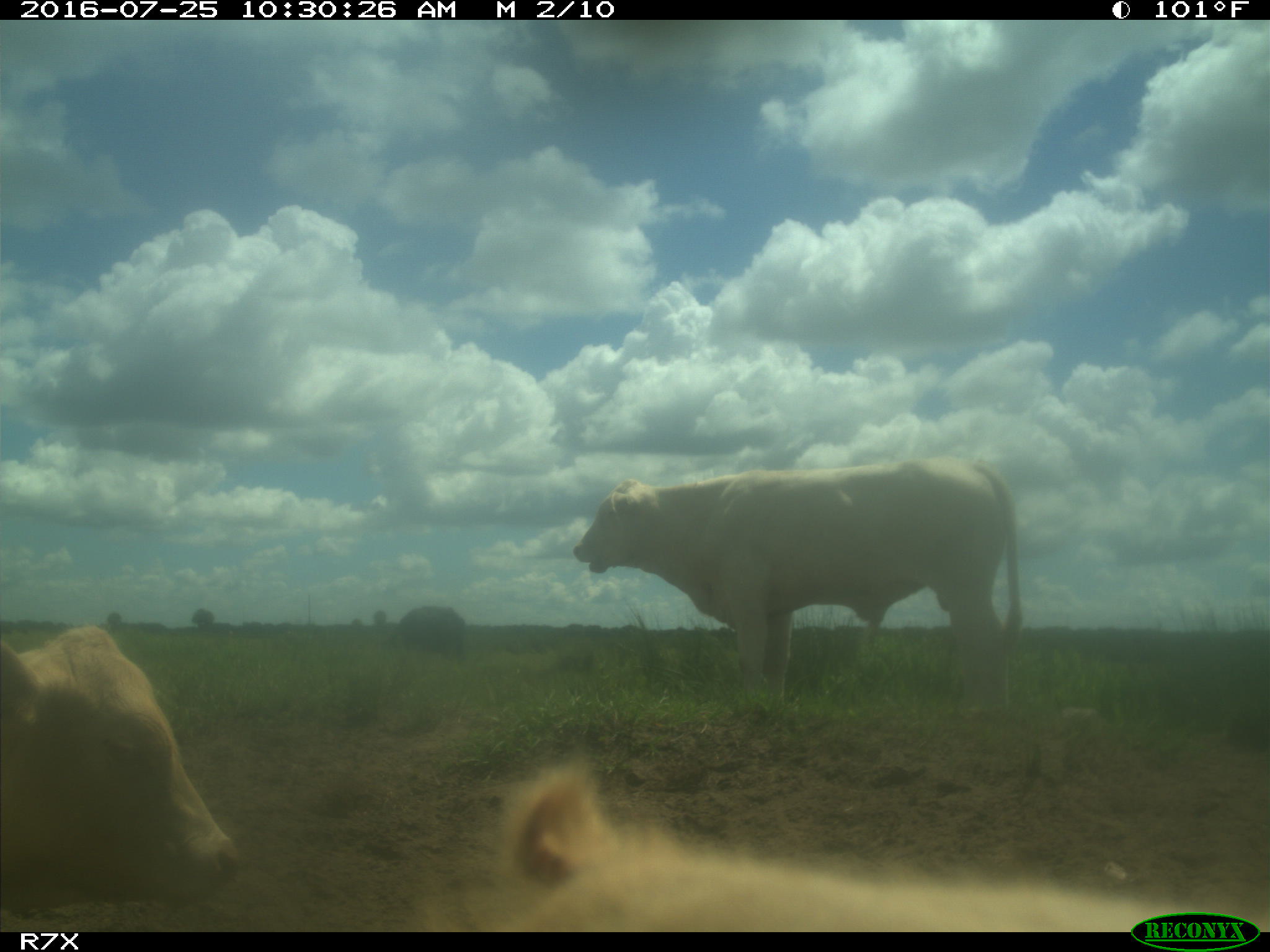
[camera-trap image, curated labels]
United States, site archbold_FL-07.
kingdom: Animalia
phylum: Chordata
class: Mammalia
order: Artiodactyla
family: Bovidae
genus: Bos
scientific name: Bos taurus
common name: domestic cow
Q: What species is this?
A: Bos taurus (domestic cow).